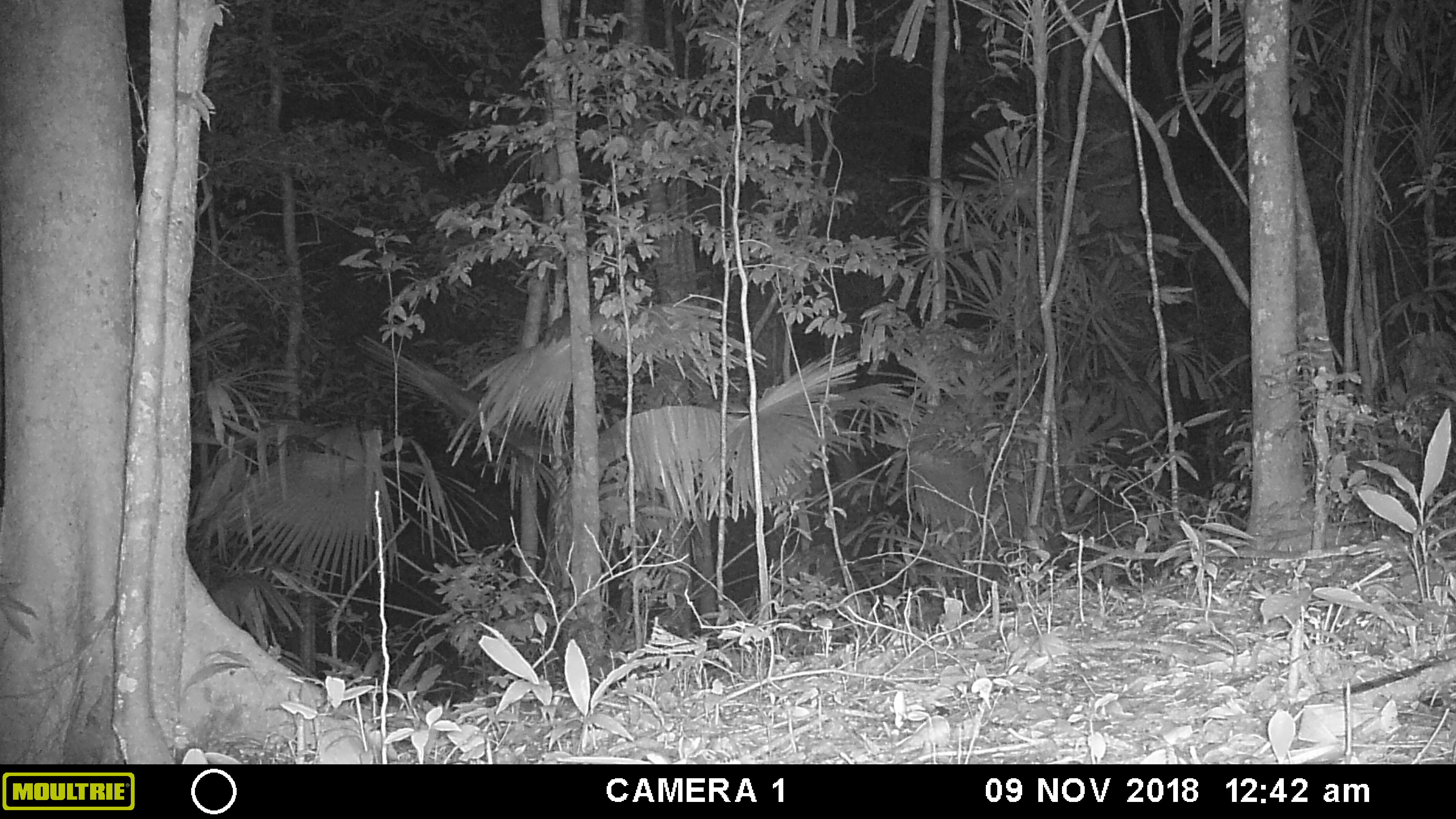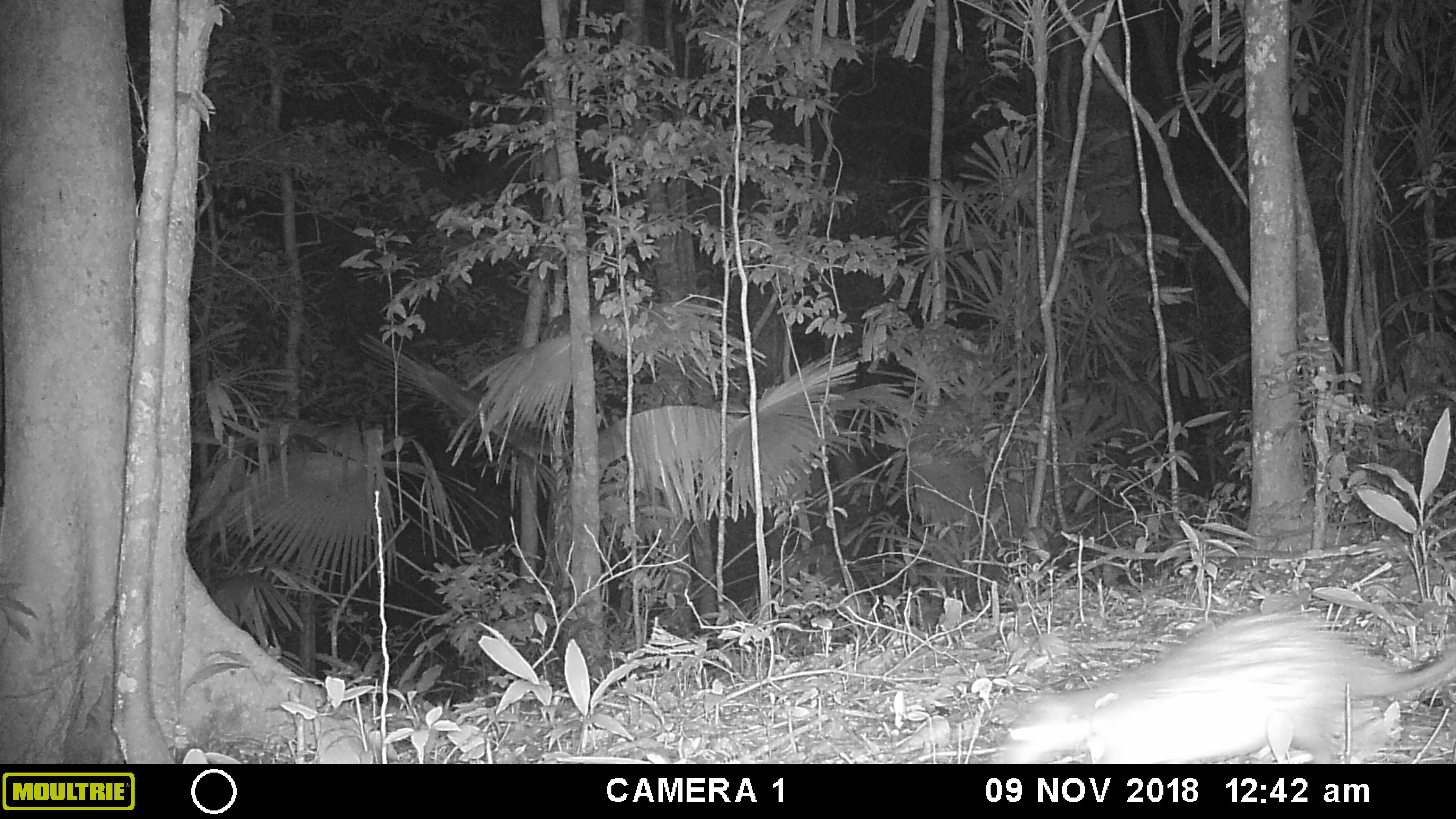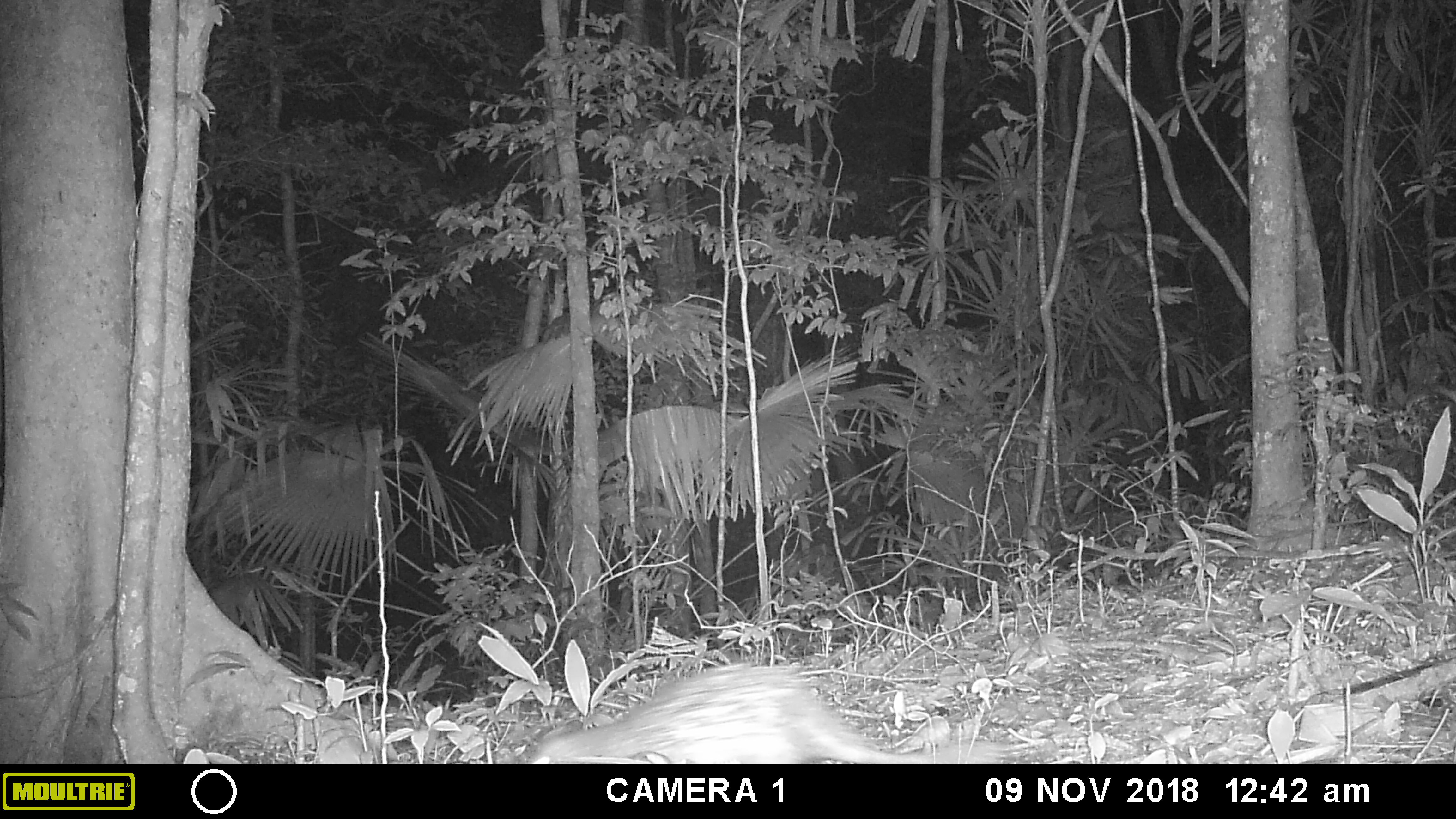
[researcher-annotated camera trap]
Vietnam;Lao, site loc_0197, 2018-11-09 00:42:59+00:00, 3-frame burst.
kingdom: Animalia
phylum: Chordata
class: Mammalia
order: Rodentia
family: Hystricidae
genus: Atherurus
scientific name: Atherurus macrourus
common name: asiatic brush-tailed porcupine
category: asiatic brush tailed porcupine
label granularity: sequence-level